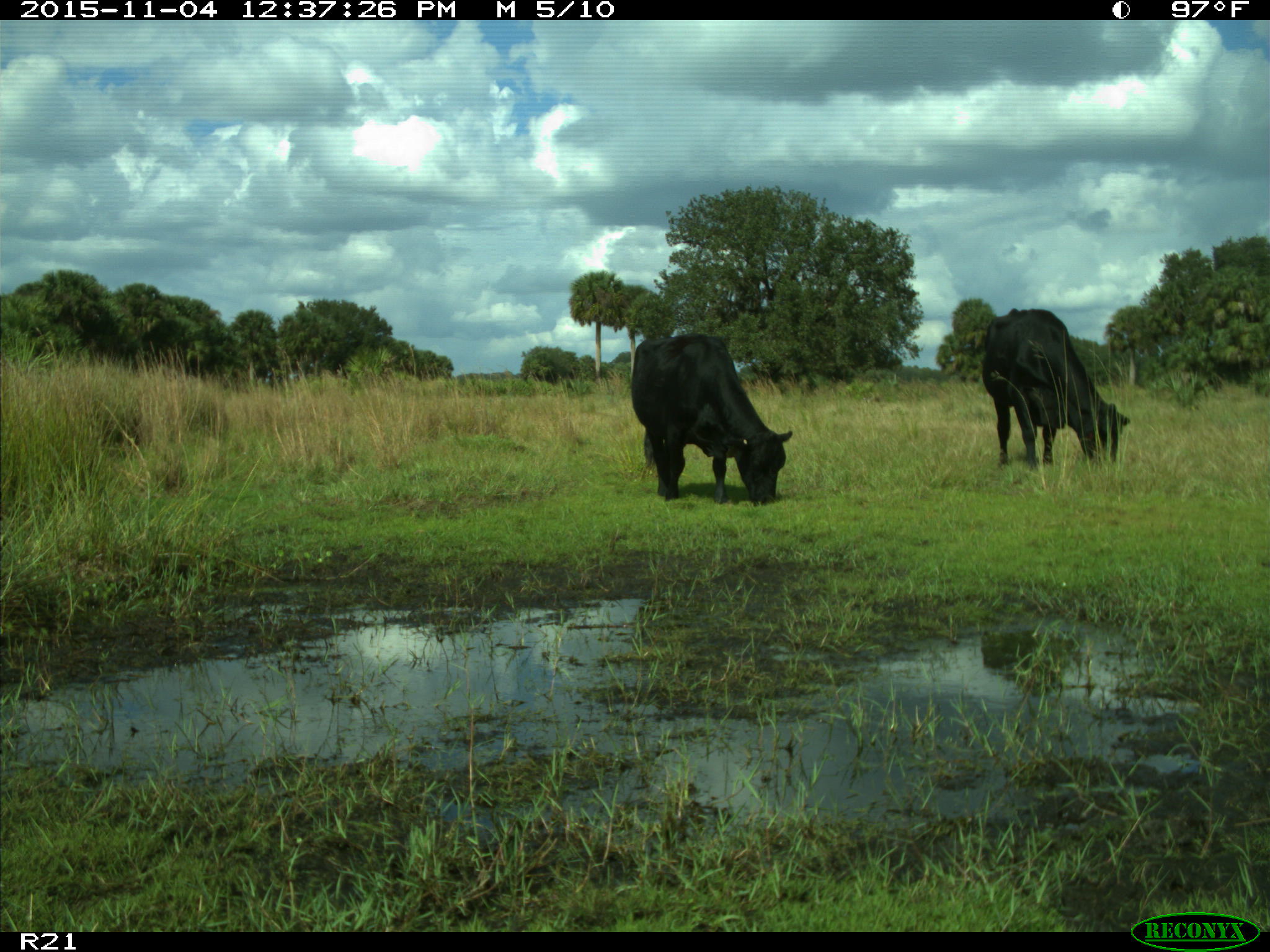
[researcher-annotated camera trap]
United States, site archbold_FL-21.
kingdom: Animalia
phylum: Chordata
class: Mammalia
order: Artiodactyla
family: Bovidae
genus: Bos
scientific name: Bos taurus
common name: domestic cow